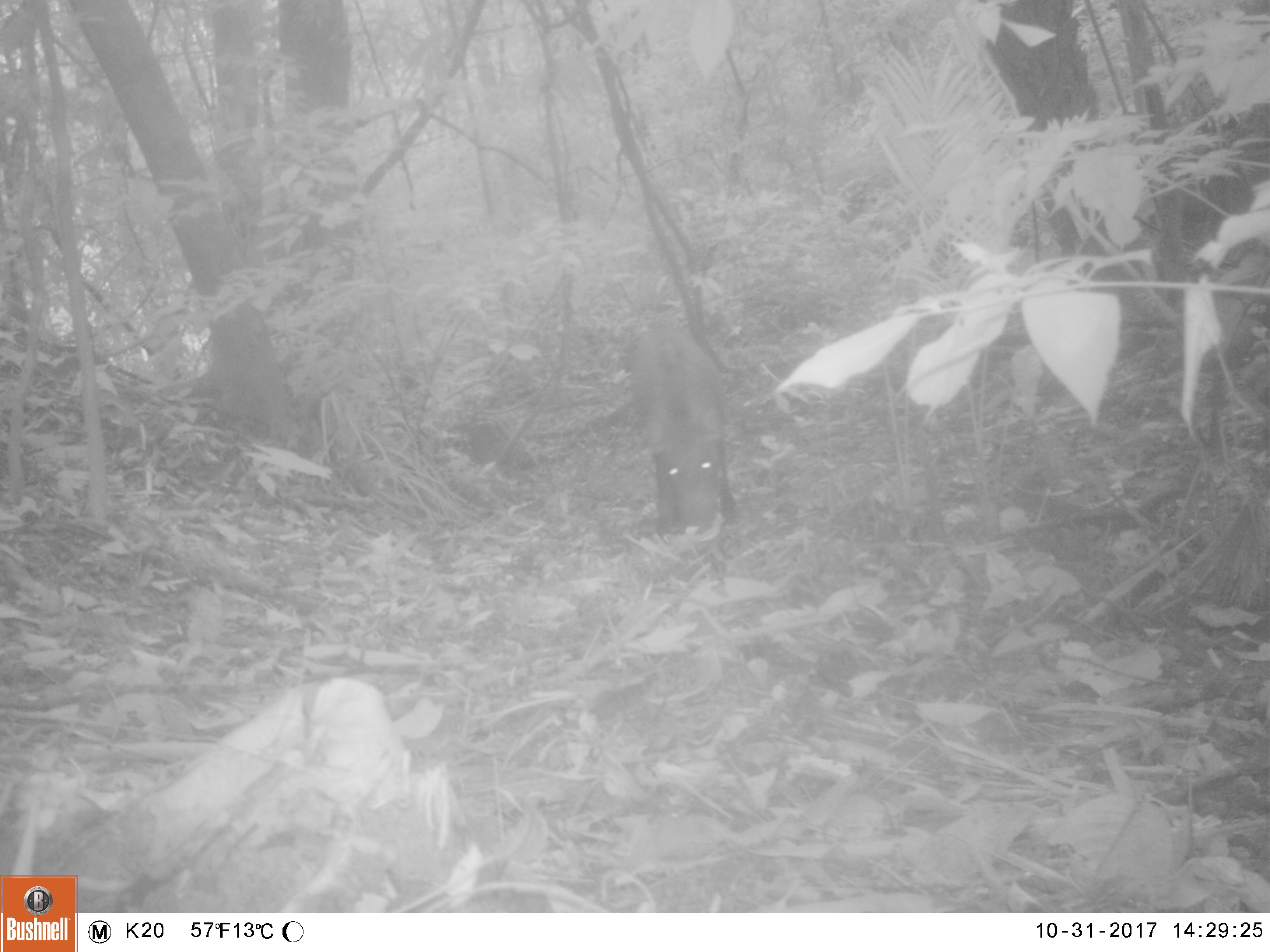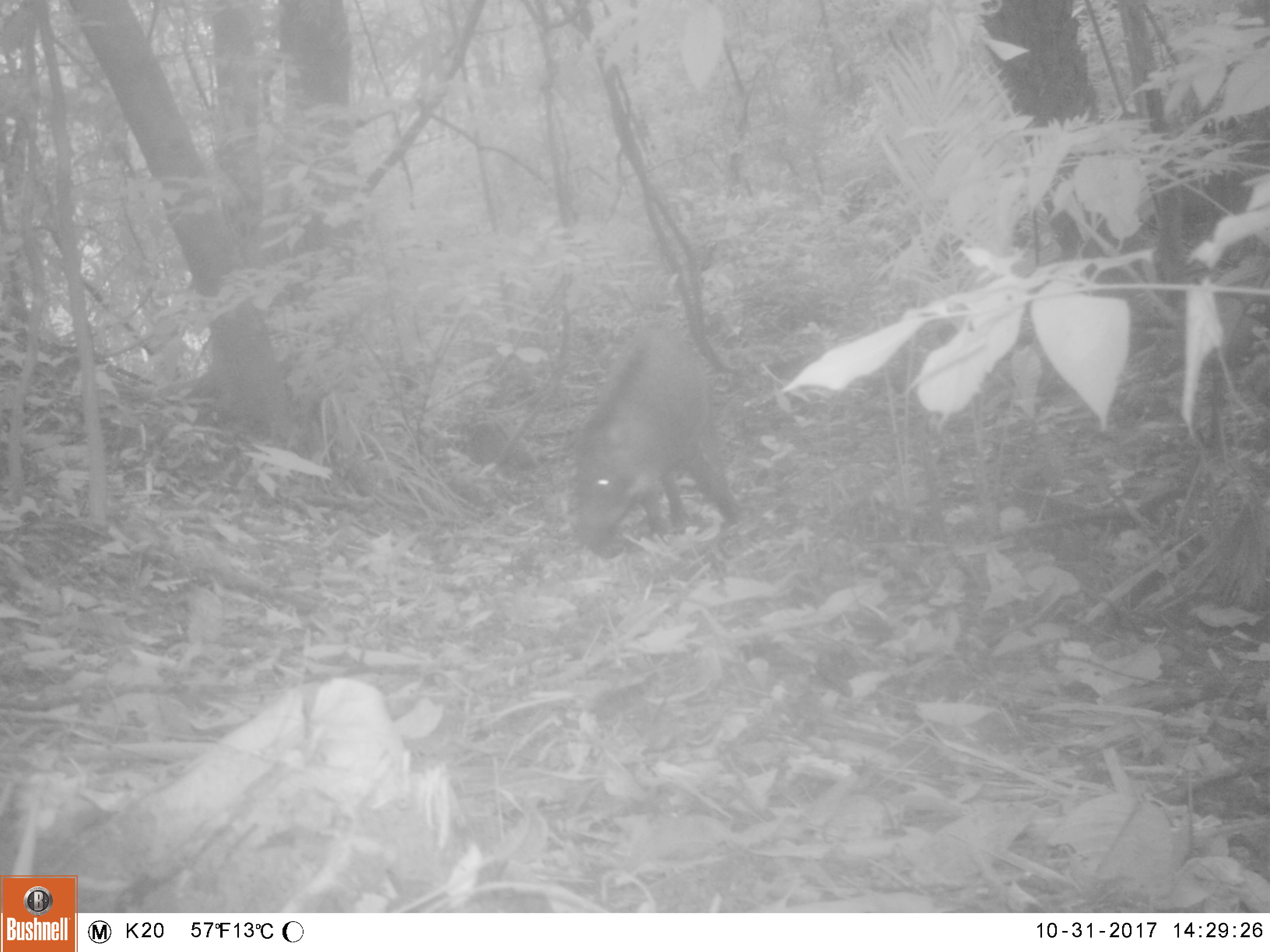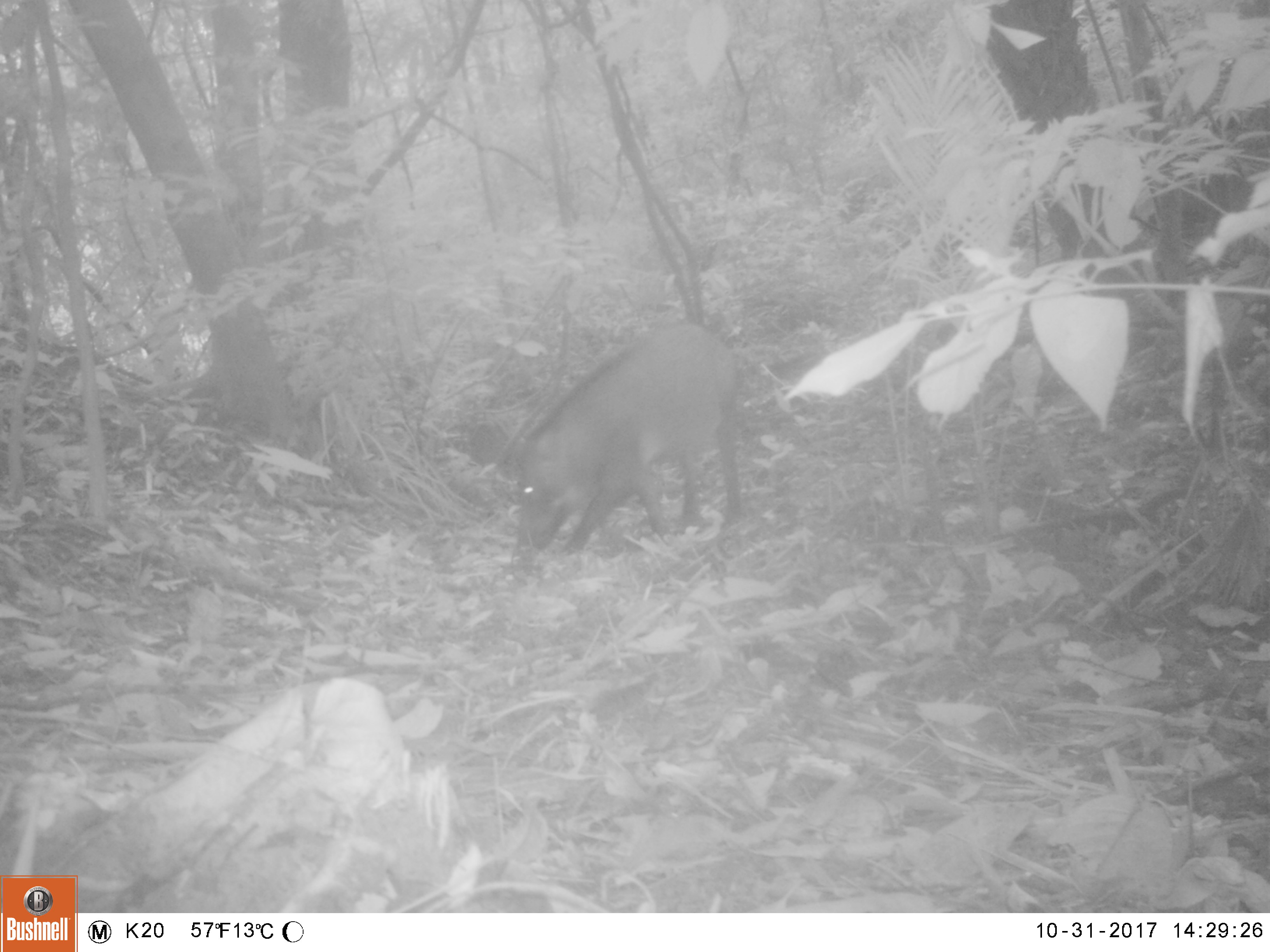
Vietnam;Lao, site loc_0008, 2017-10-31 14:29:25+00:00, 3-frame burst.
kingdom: Animalia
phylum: Chordata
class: Mammalia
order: Artiodactyla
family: Suidae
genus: Sus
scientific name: Sus scrofa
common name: eurasian wild pig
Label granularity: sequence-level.